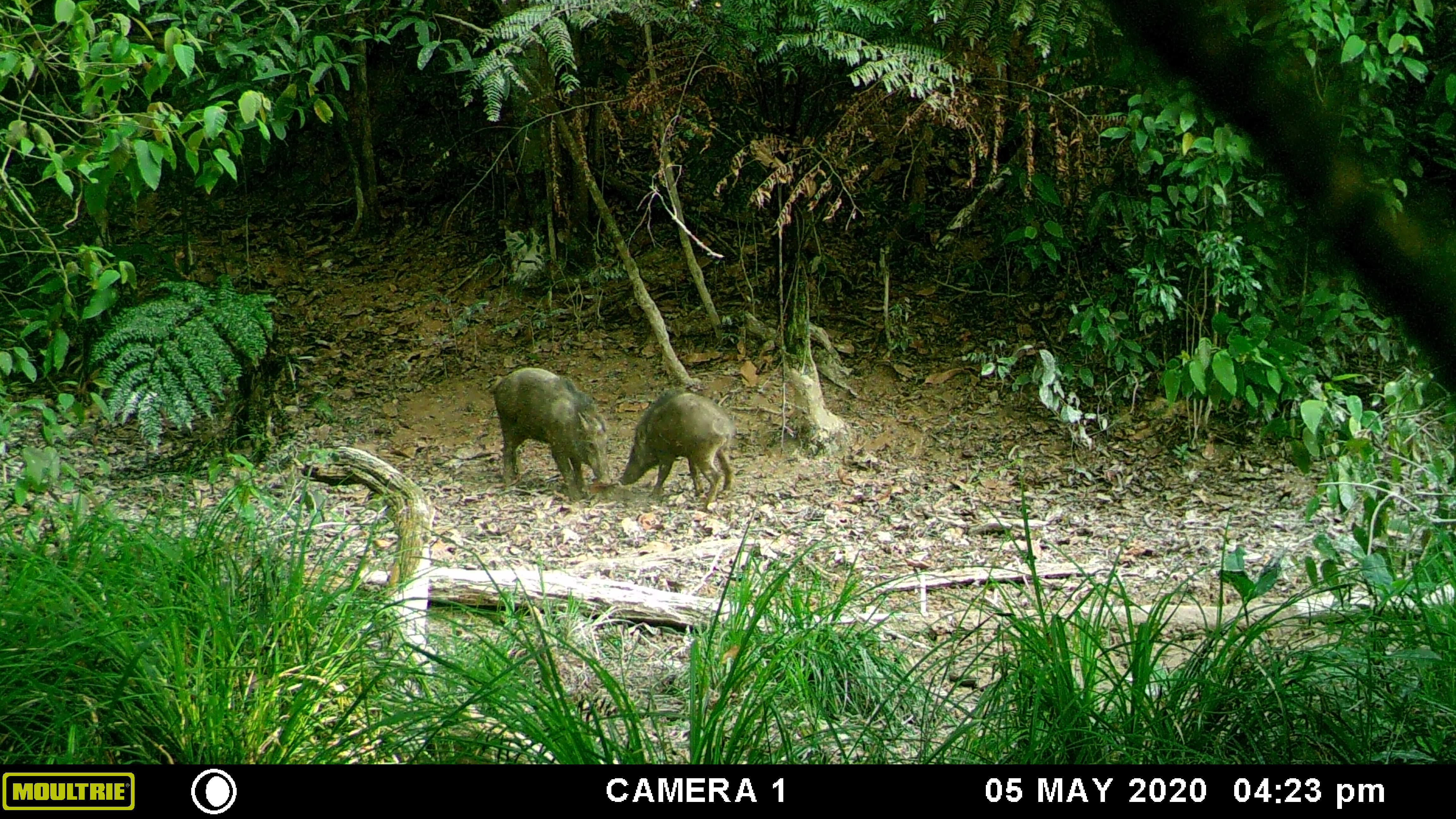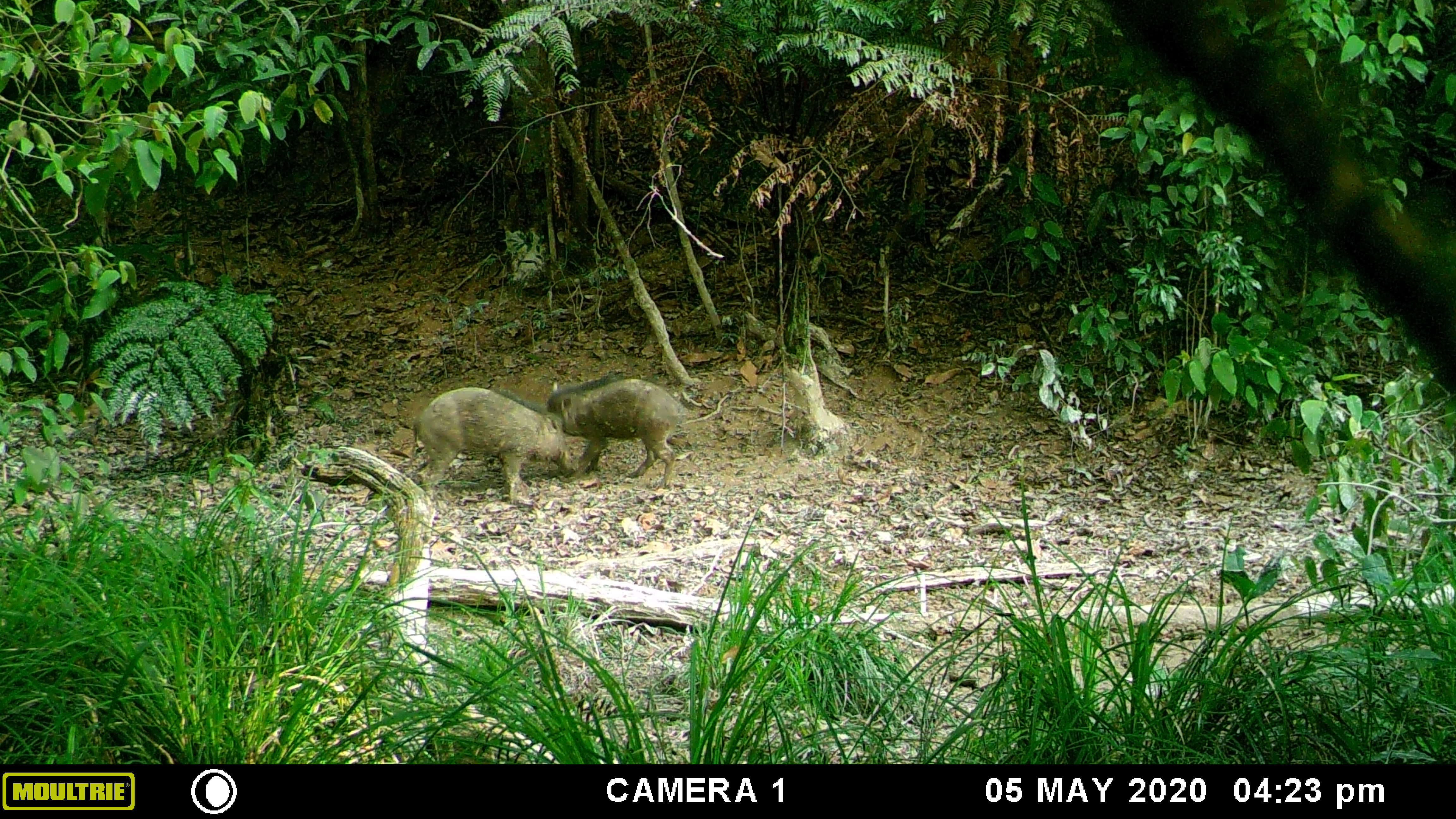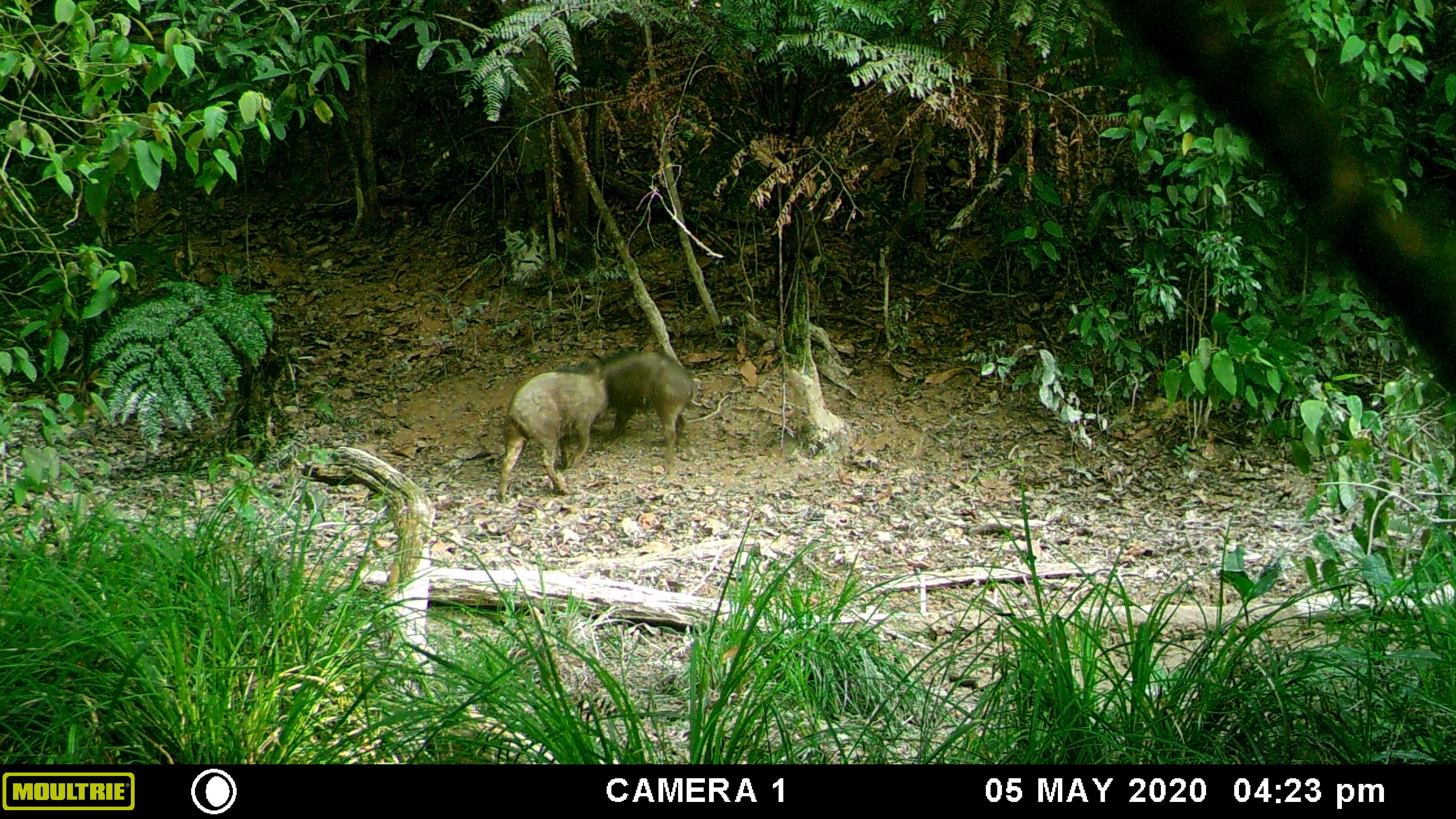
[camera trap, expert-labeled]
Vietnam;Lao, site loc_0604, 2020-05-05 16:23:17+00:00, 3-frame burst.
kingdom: Animalia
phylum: Chordata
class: Mammalia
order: Artiodactyla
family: Suidae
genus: Sus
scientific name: Sus scrofa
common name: eurasian wild pig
Eurasian wild pig (Sus scrofa). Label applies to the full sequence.